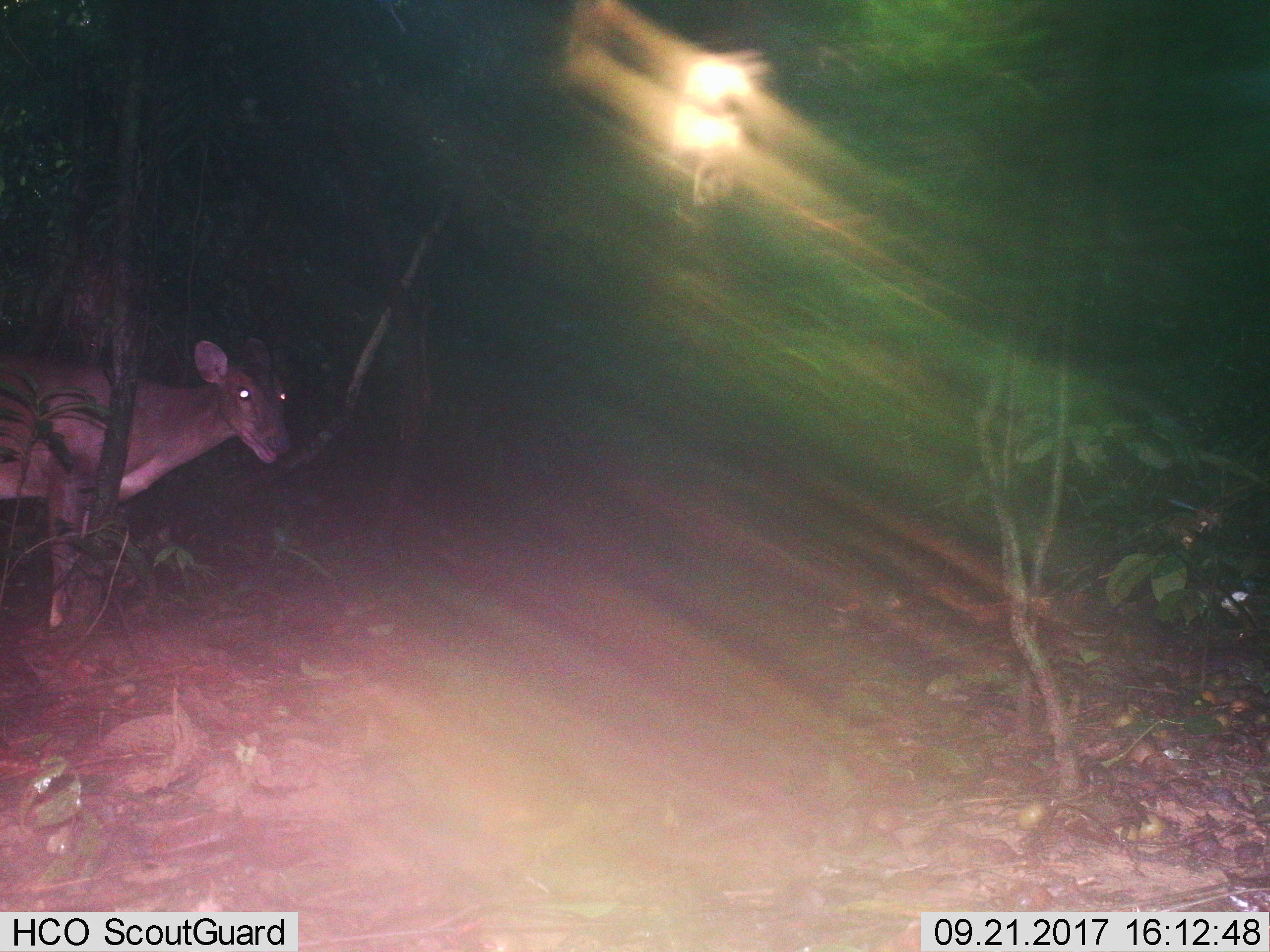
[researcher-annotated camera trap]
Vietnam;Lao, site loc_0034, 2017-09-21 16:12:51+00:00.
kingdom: Animalia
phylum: Chordata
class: Mammalia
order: Artiodactyla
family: Cervidae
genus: Muntiacus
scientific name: Muntiacus vuquangensis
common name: large-antlered muntjac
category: large antlered muntjac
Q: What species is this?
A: Large antlered muntjac (large-antlered muntjac) (Muntiacus vuquangensis).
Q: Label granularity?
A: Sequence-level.